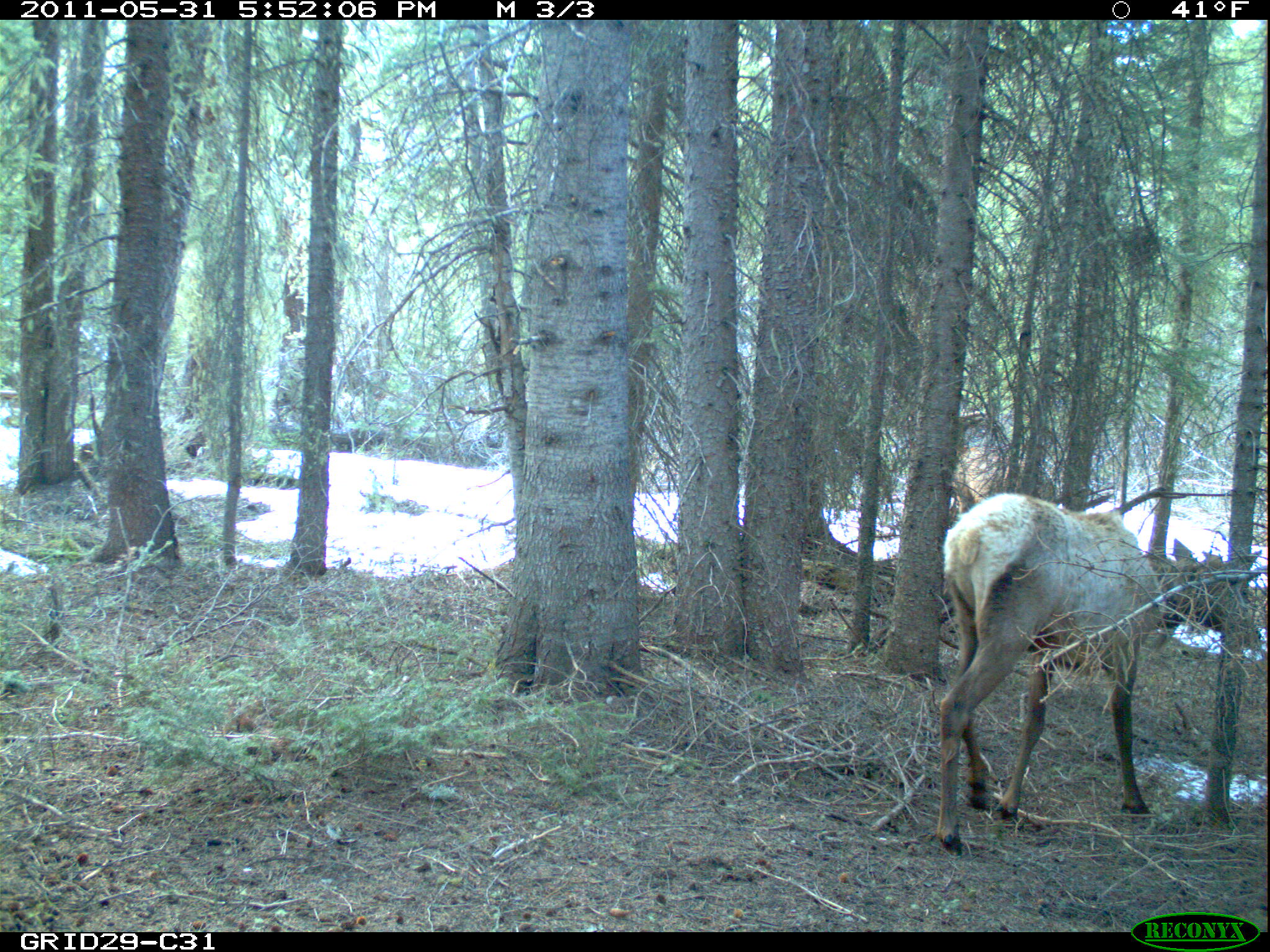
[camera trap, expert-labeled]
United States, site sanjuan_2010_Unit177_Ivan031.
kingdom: Animalia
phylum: Chordata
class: Mammalia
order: Artiodactyla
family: Cervidae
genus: Cervus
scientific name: Cervus elaphus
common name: red deer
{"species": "Cervus elaphus (red deer)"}